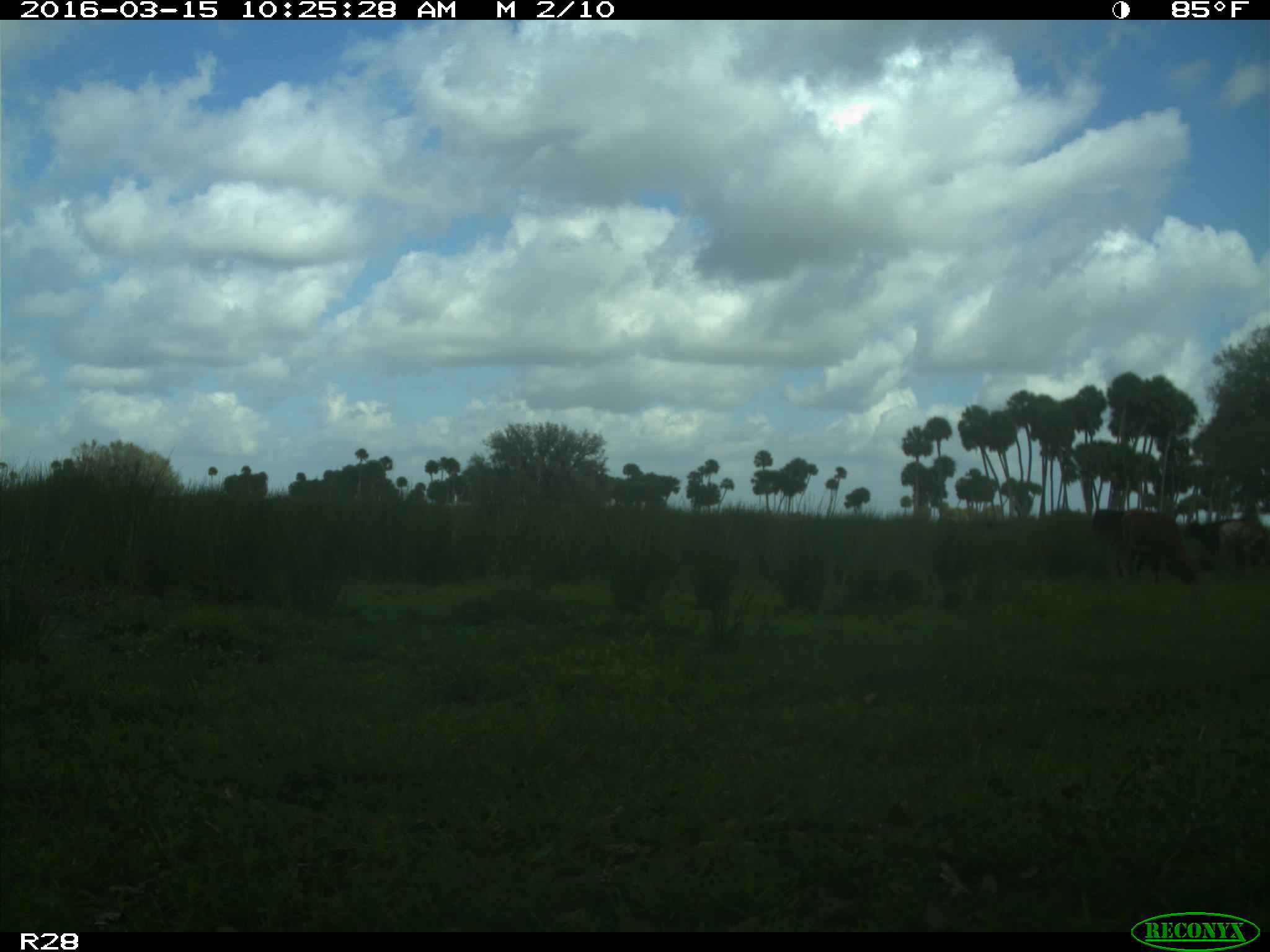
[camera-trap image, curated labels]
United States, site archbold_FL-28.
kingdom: Animalia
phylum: Chordata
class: Mammalia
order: Artiodactyla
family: Bovidae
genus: Bos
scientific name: Bos taurus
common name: domestic cow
Bos taurus (domestic cow).